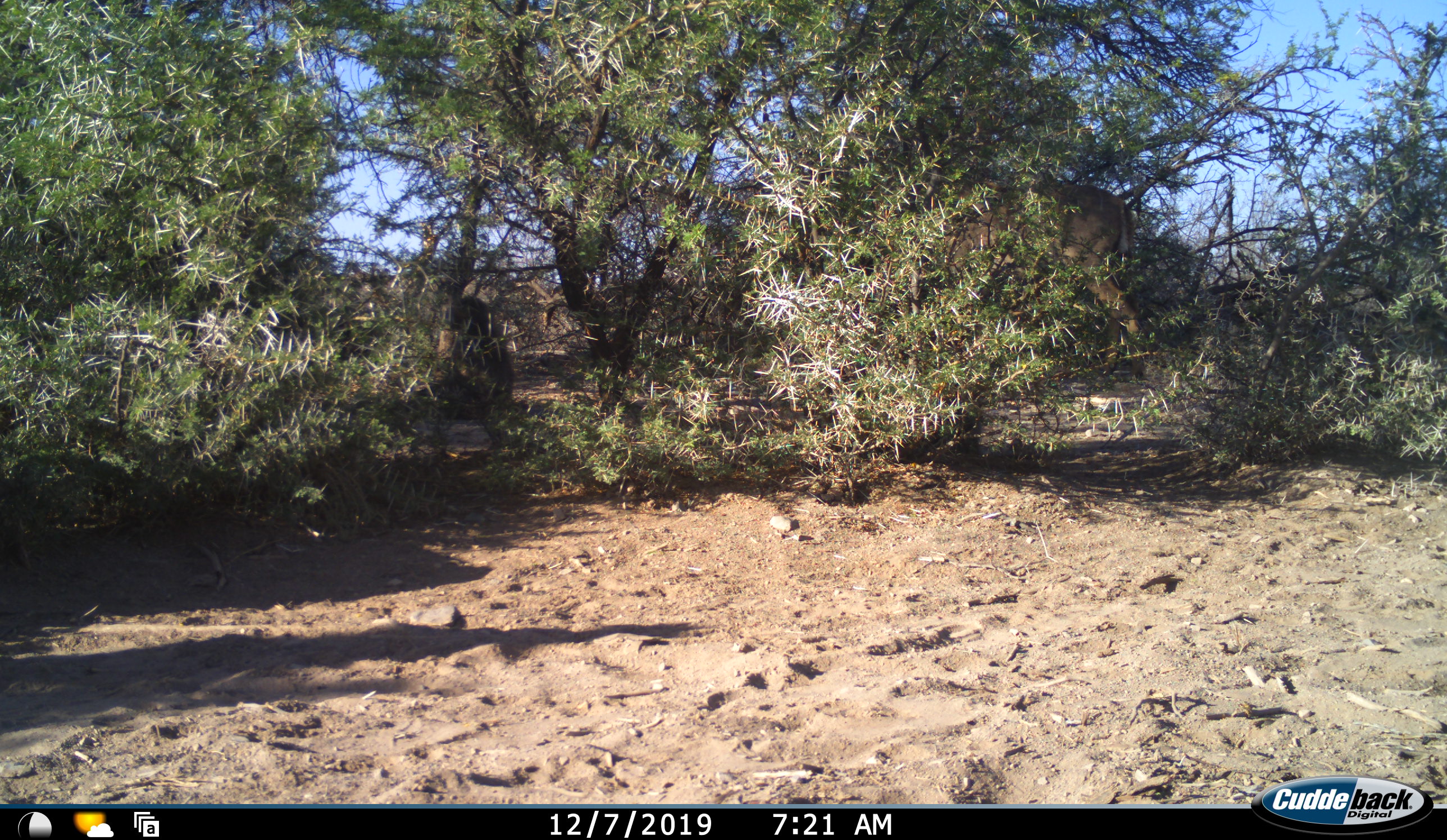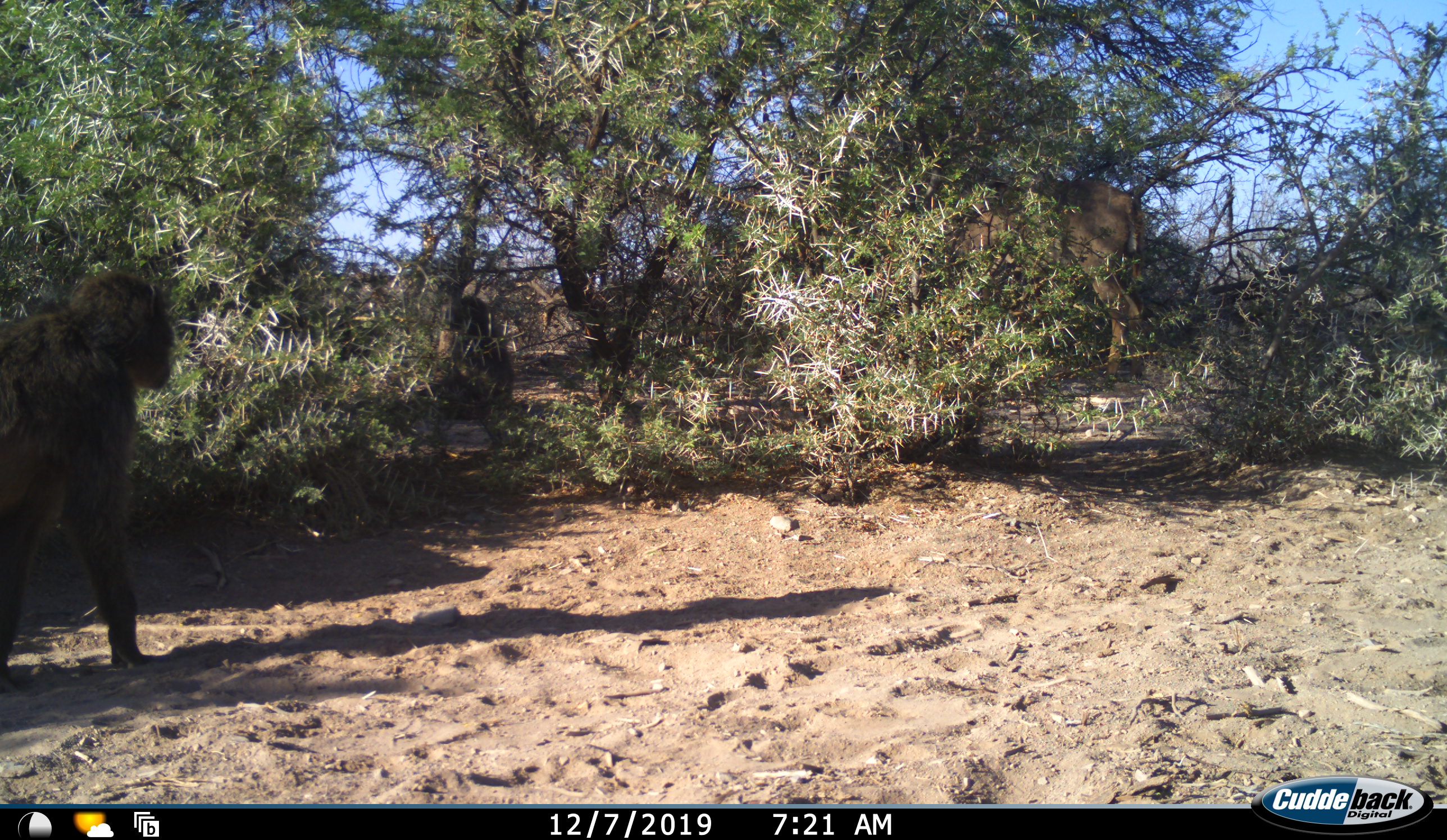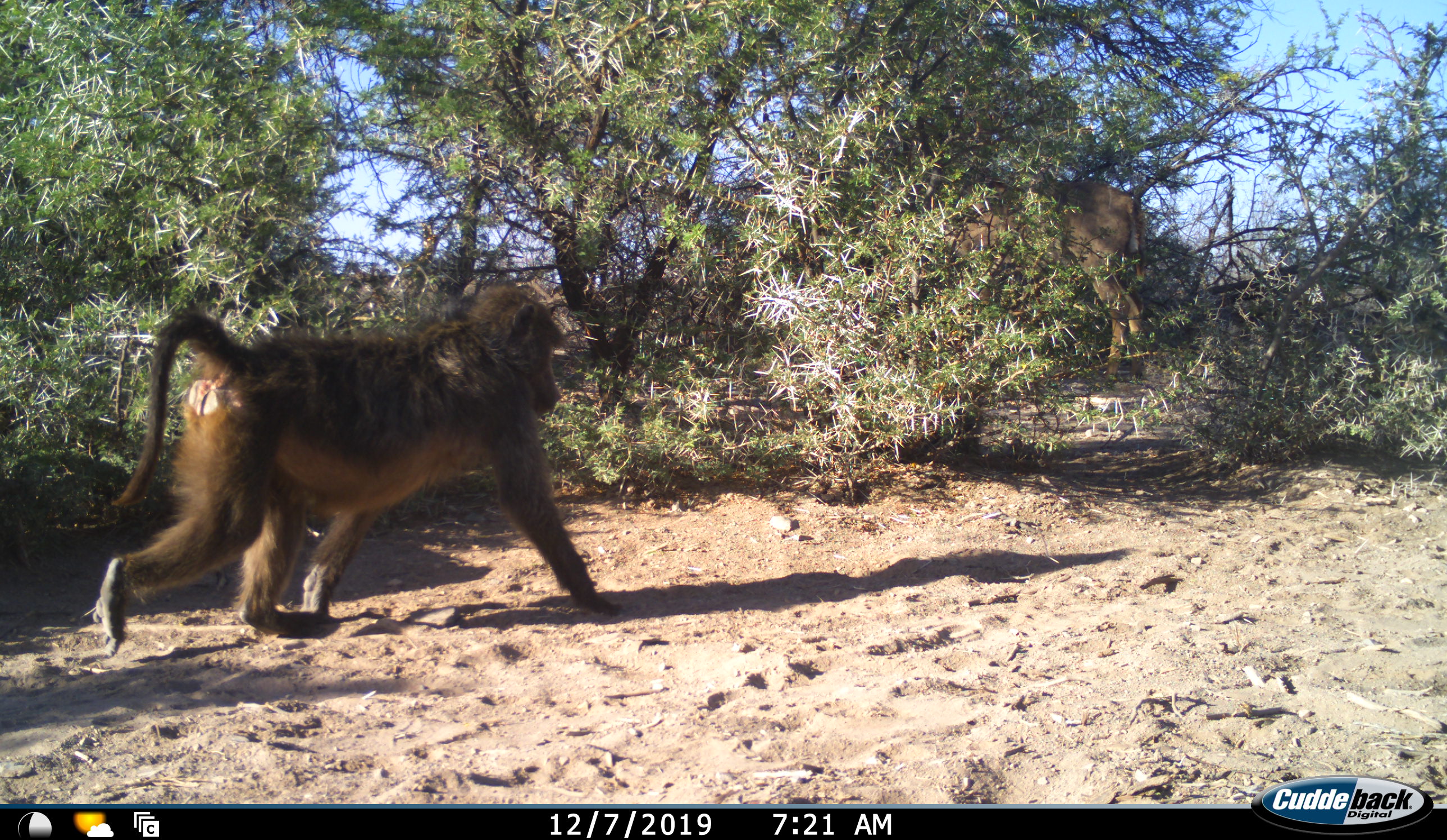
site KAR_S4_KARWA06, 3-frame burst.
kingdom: Animalia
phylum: Chordata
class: Mammalia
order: Primates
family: Cercopithecidae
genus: Papio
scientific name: Papio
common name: baboon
Baboon (Papio), count 1. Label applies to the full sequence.